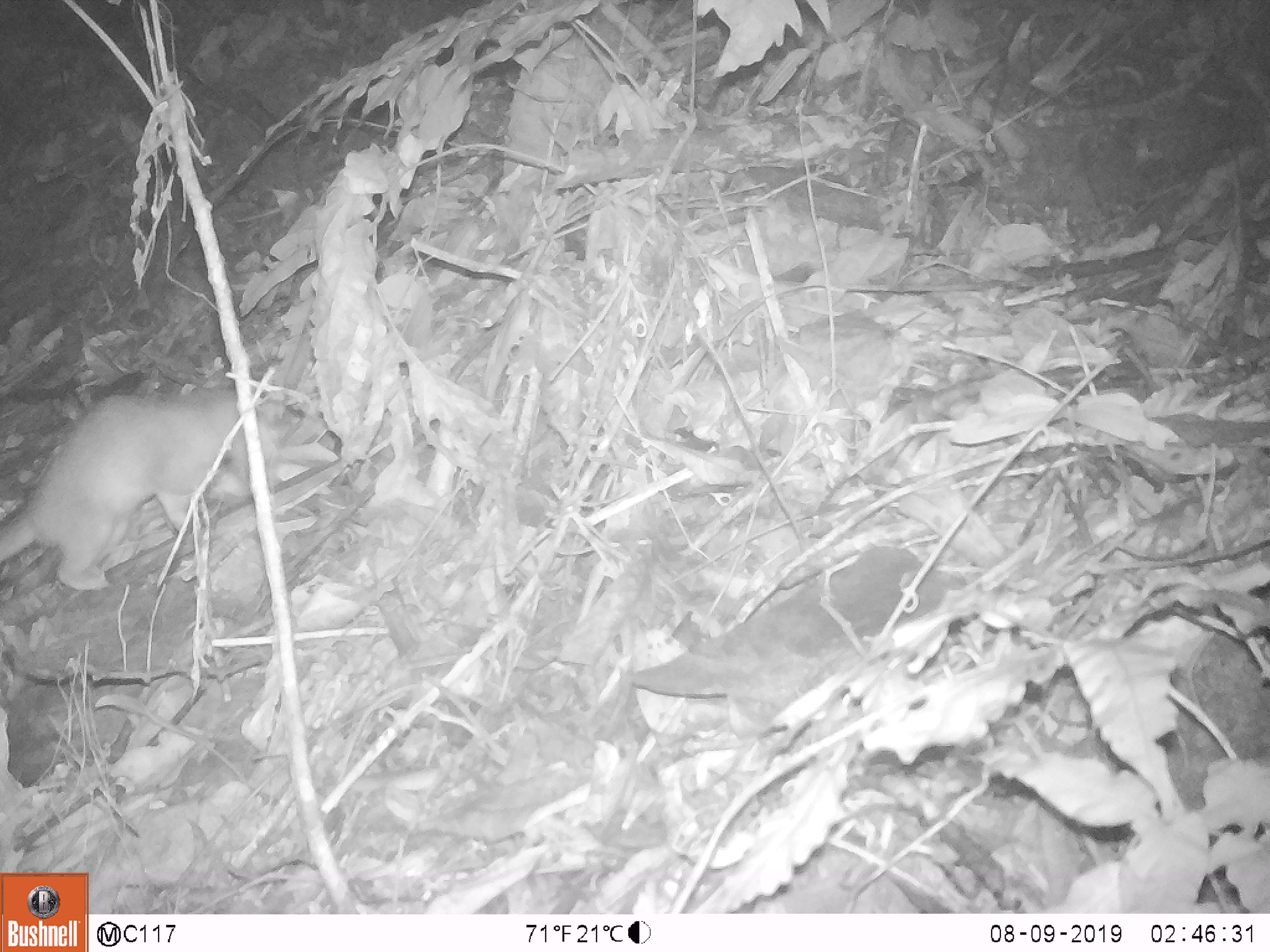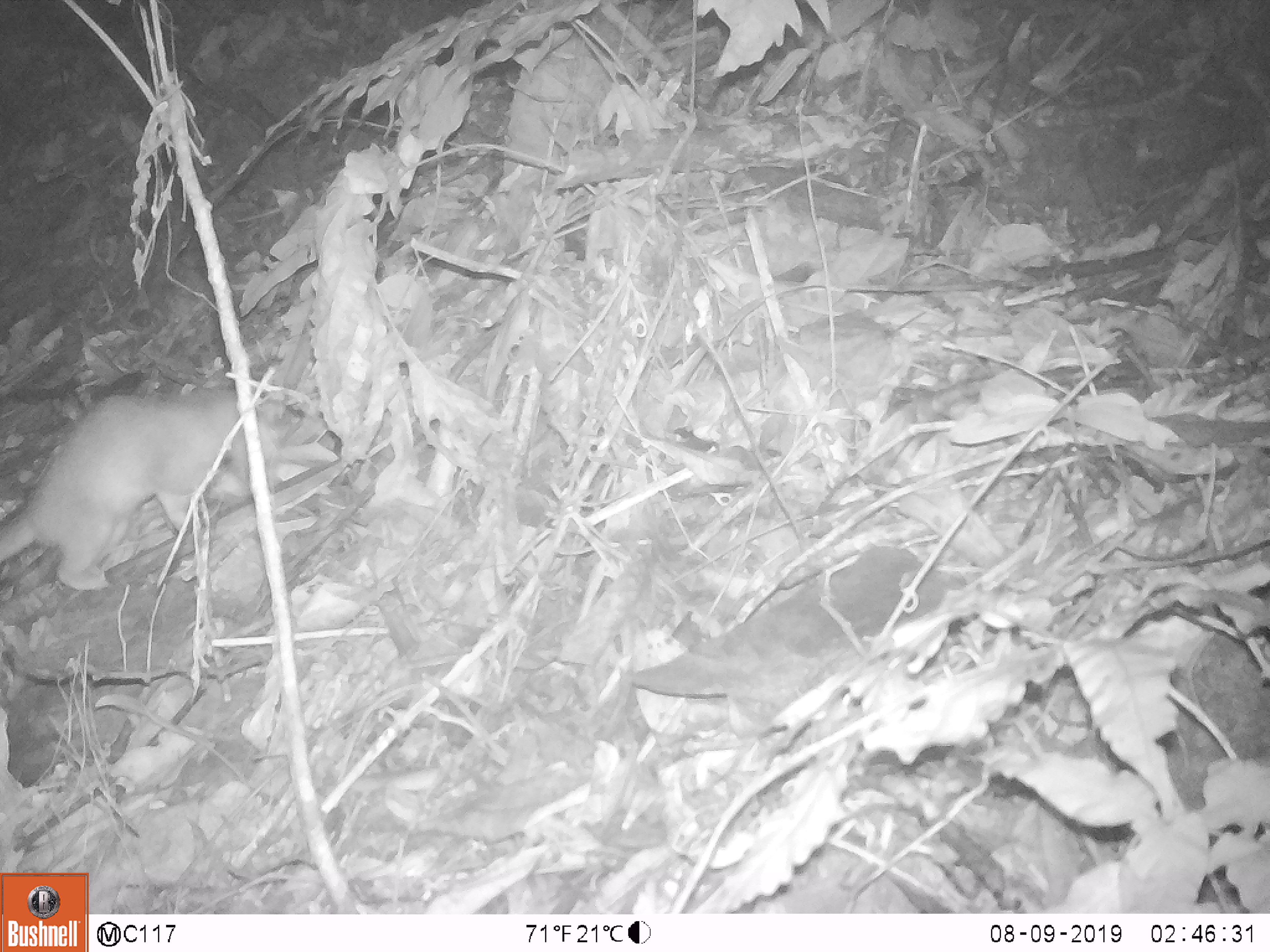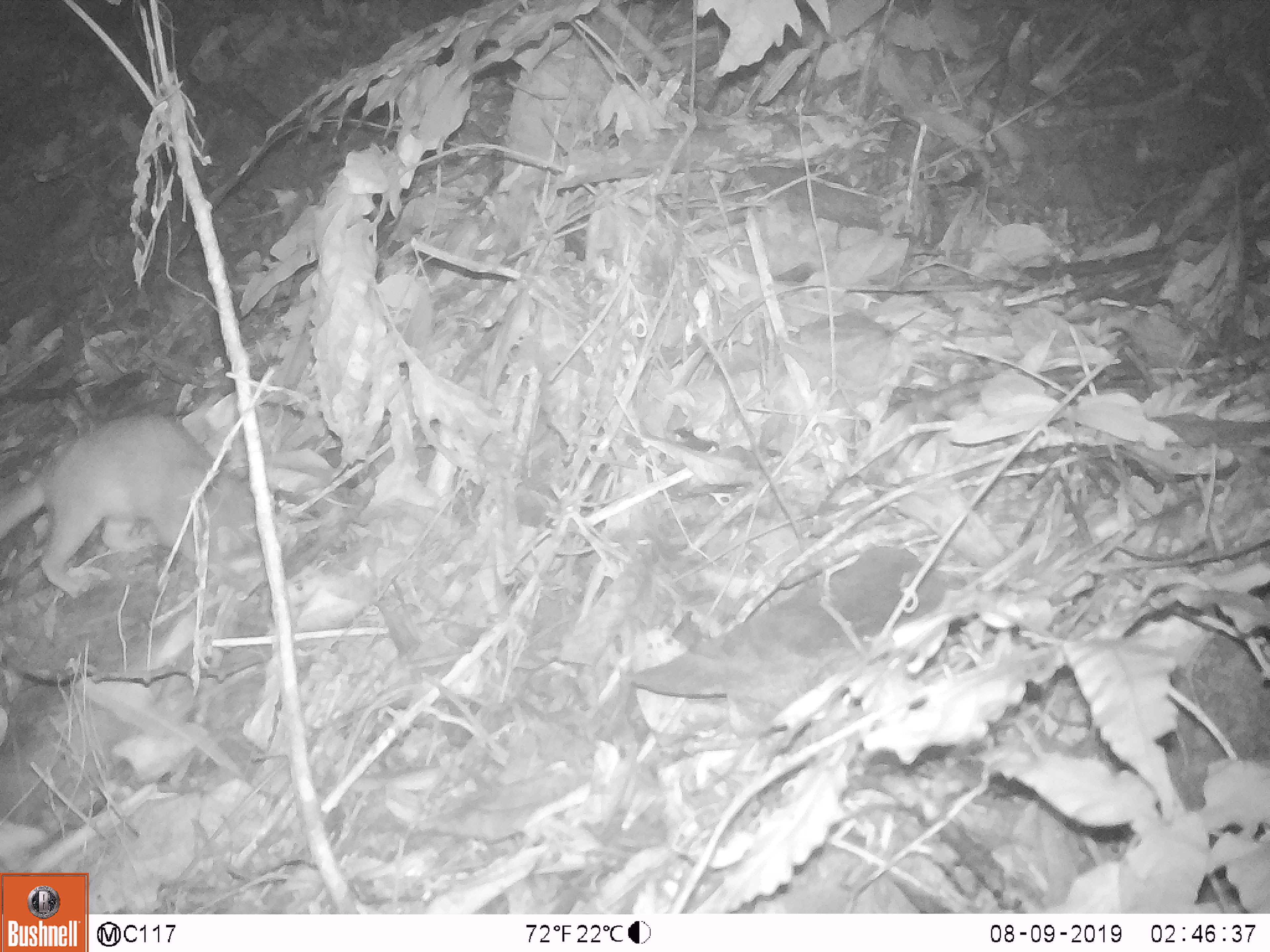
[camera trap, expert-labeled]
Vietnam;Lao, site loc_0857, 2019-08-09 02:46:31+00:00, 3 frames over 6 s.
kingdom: Animalia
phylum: Chordata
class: Mammalia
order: Carnivora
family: Mustelidae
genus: Melogale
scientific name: Melogale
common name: ferret badger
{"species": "ferret badger (Melogale)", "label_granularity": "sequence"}